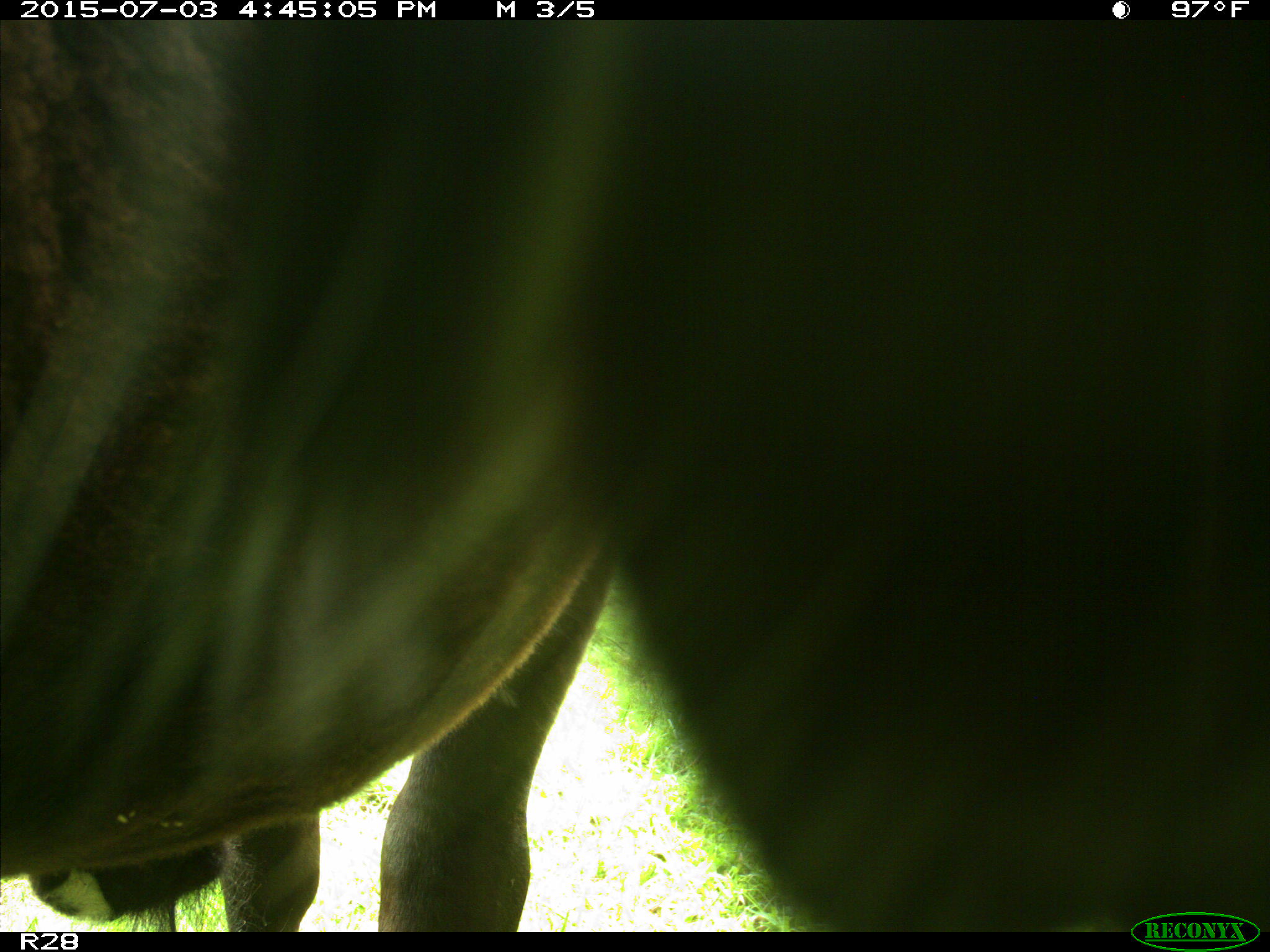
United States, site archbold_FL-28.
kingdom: Animalia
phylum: Chordata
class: Mammalia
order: Artiodactyla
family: Bovidae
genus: Bos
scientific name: Bos taurus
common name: domestic cow